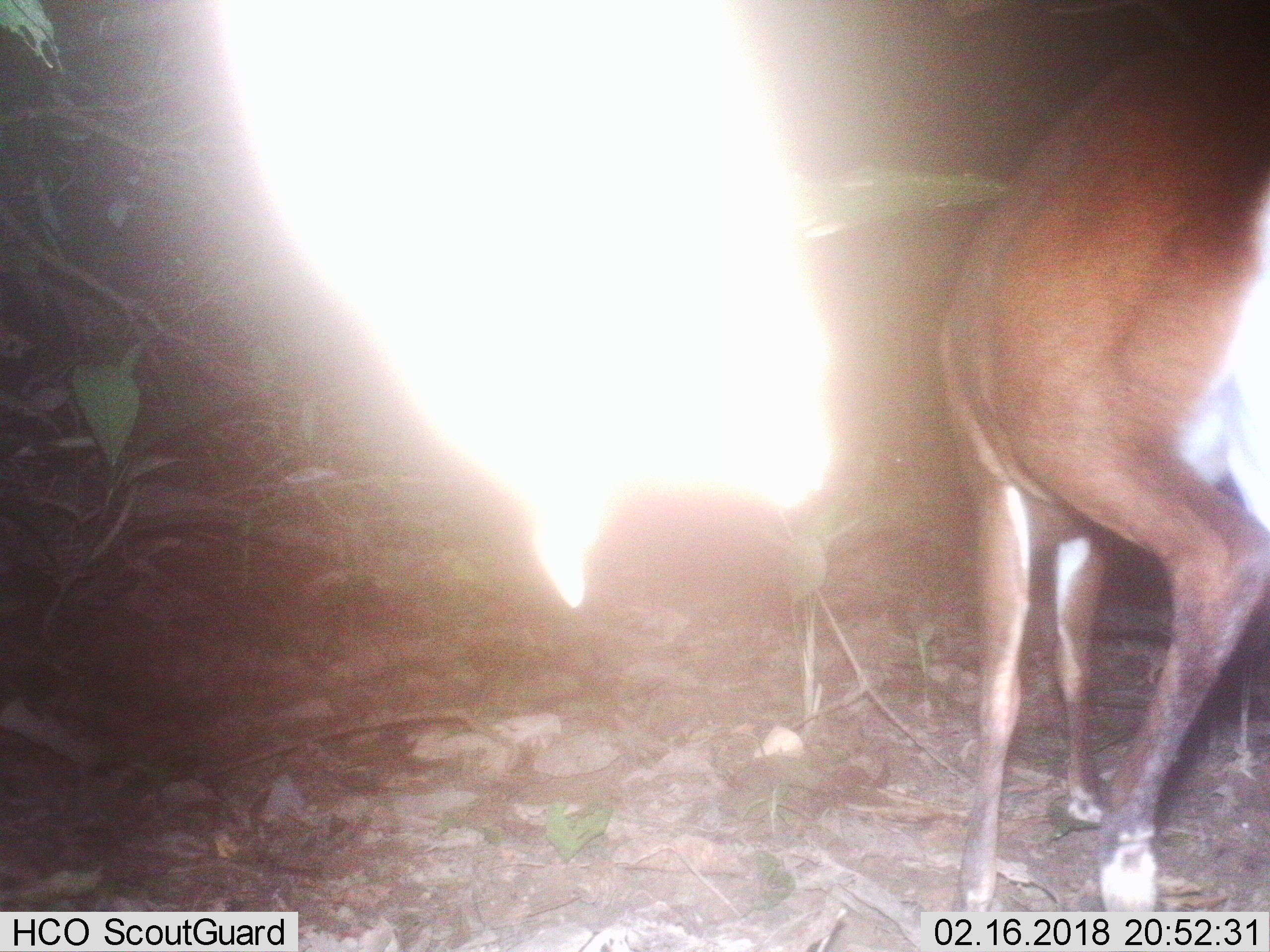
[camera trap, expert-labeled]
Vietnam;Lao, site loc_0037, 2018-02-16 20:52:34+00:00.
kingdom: Animalia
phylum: Chordata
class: Mammalia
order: Artiodactyla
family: Cervidae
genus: Muntiacus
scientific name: Muntiacus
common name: muntjacs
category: unidentified muntjac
Unidentified muntjac (muntjacs) (Muntiacus). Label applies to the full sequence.